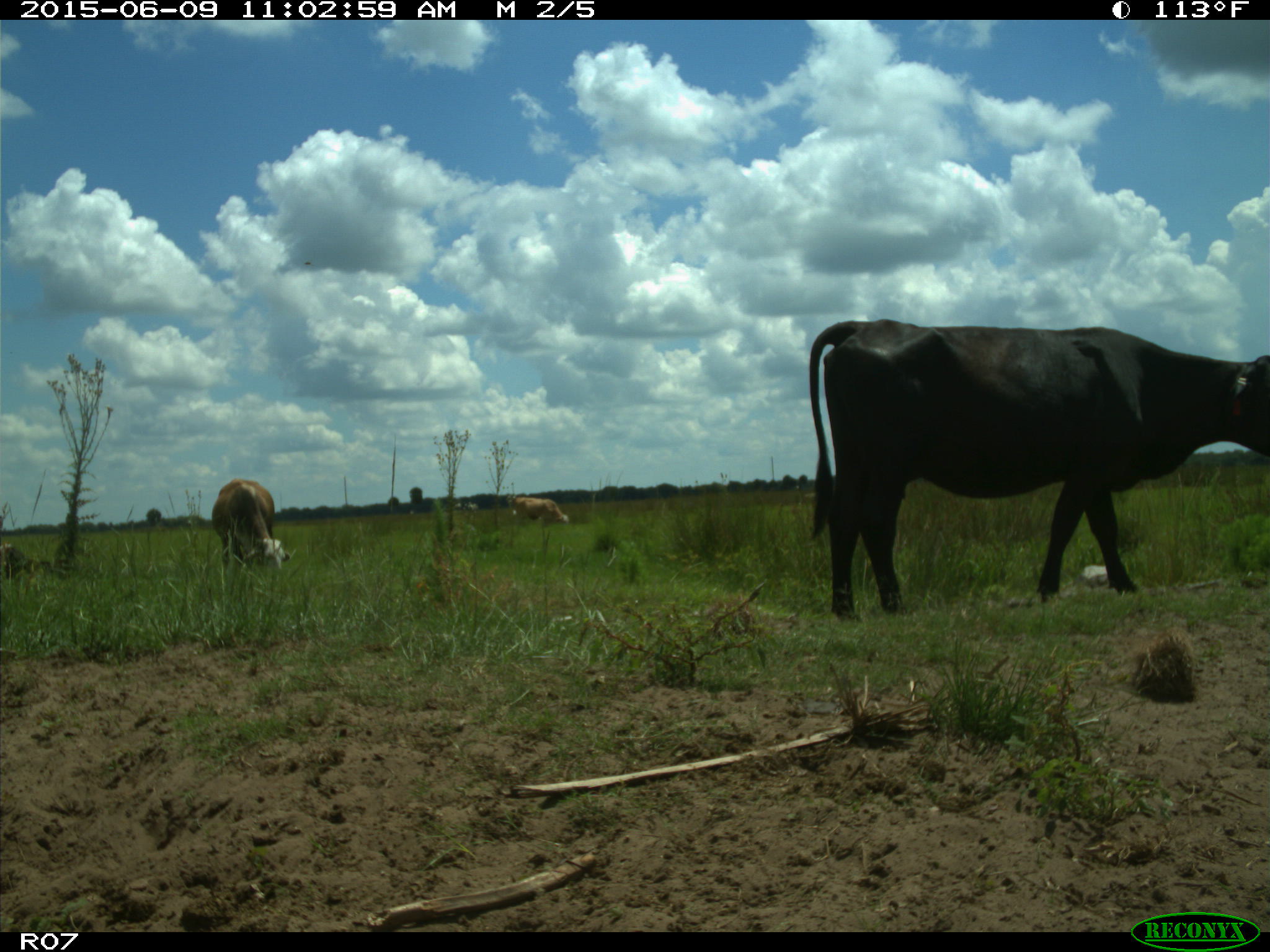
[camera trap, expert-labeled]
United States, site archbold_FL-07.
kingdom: Animalia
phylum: Chordata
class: Mammalia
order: Artiodactyla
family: Bovidae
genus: Bos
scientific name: Bos taurus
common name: domestic cow